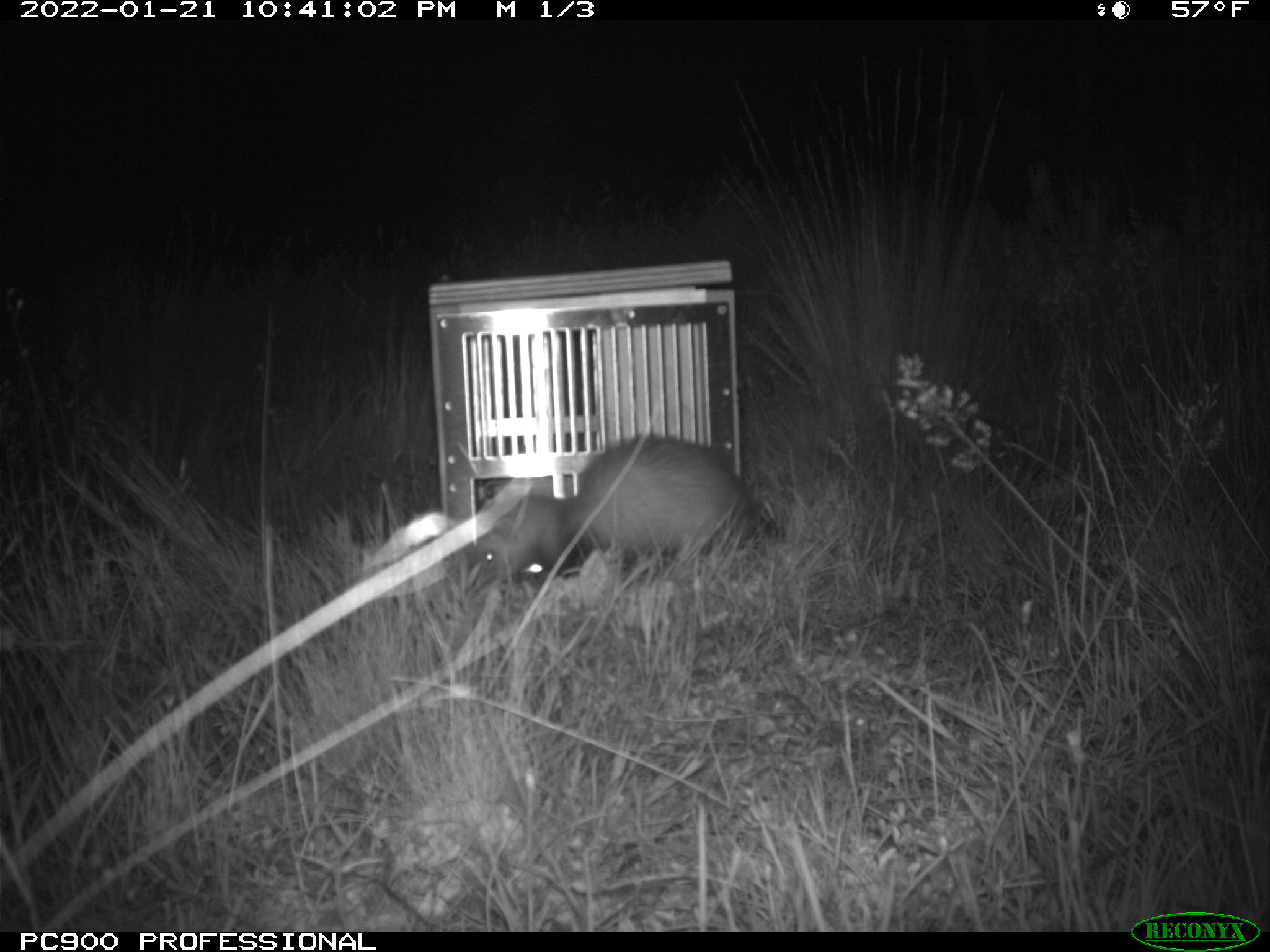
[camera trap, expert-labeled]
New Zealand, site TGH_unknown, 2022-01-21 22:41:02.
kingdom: Animalia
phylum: Chordata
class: Mammalia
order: Carnivora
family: Mustelidae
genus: Mustela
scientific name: Mustela furo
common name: ferret